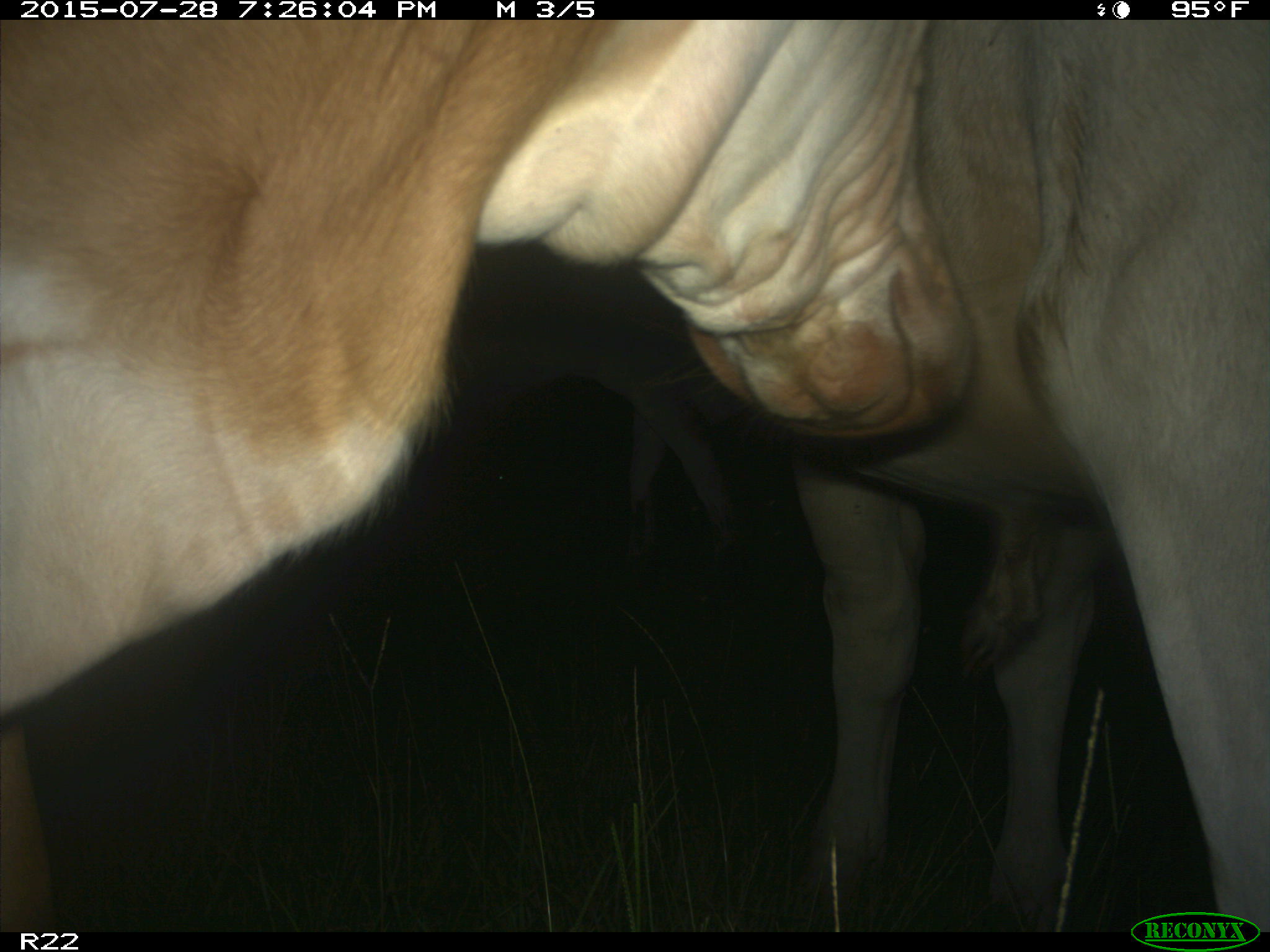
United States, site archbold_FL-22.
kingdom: Animalia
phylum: Chordata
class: Mammalia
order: Artiodactyla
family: Suidae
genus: Sus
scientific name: Sus scrofa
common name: wild boar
Sus scrofa (wild boar).